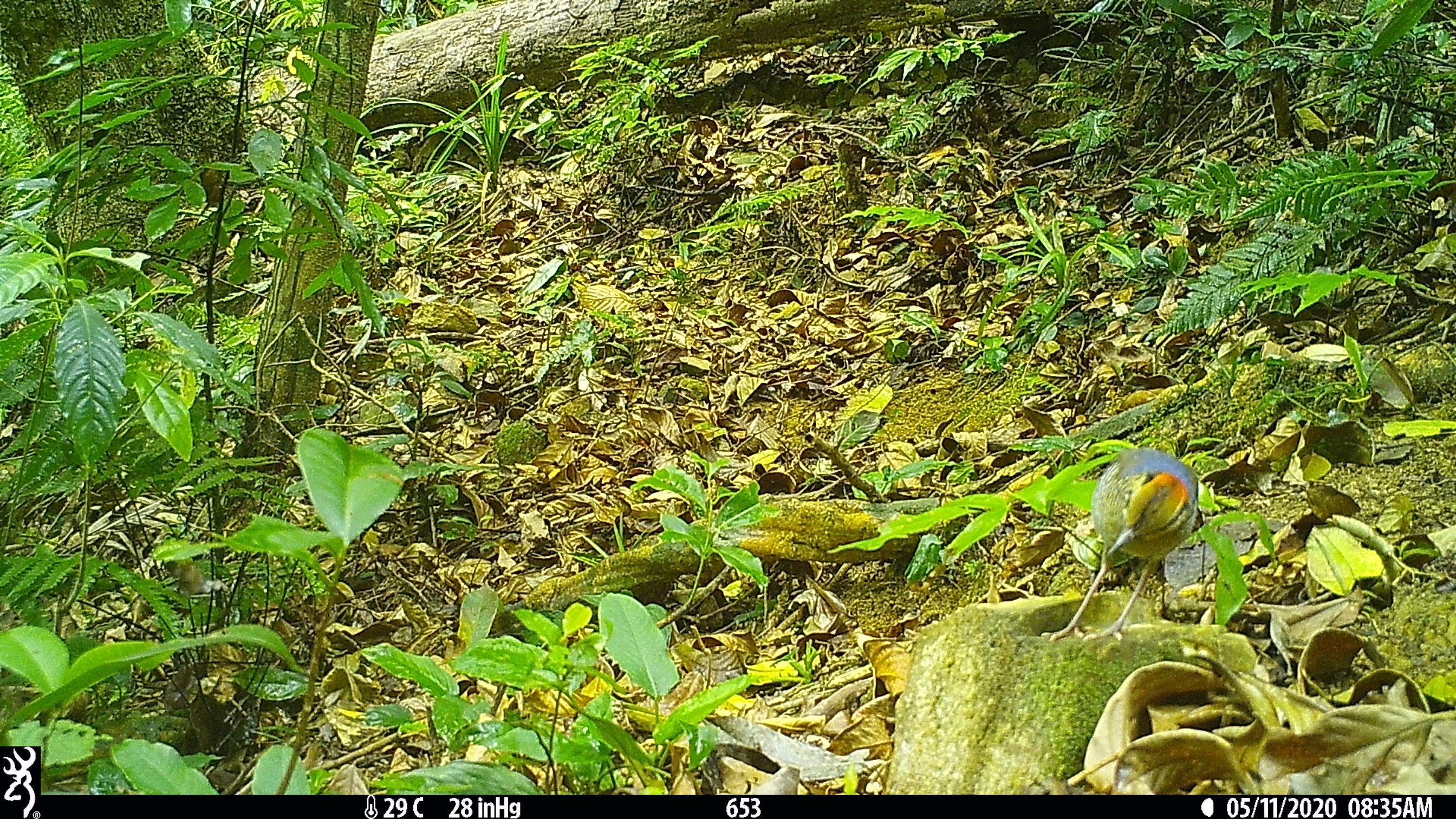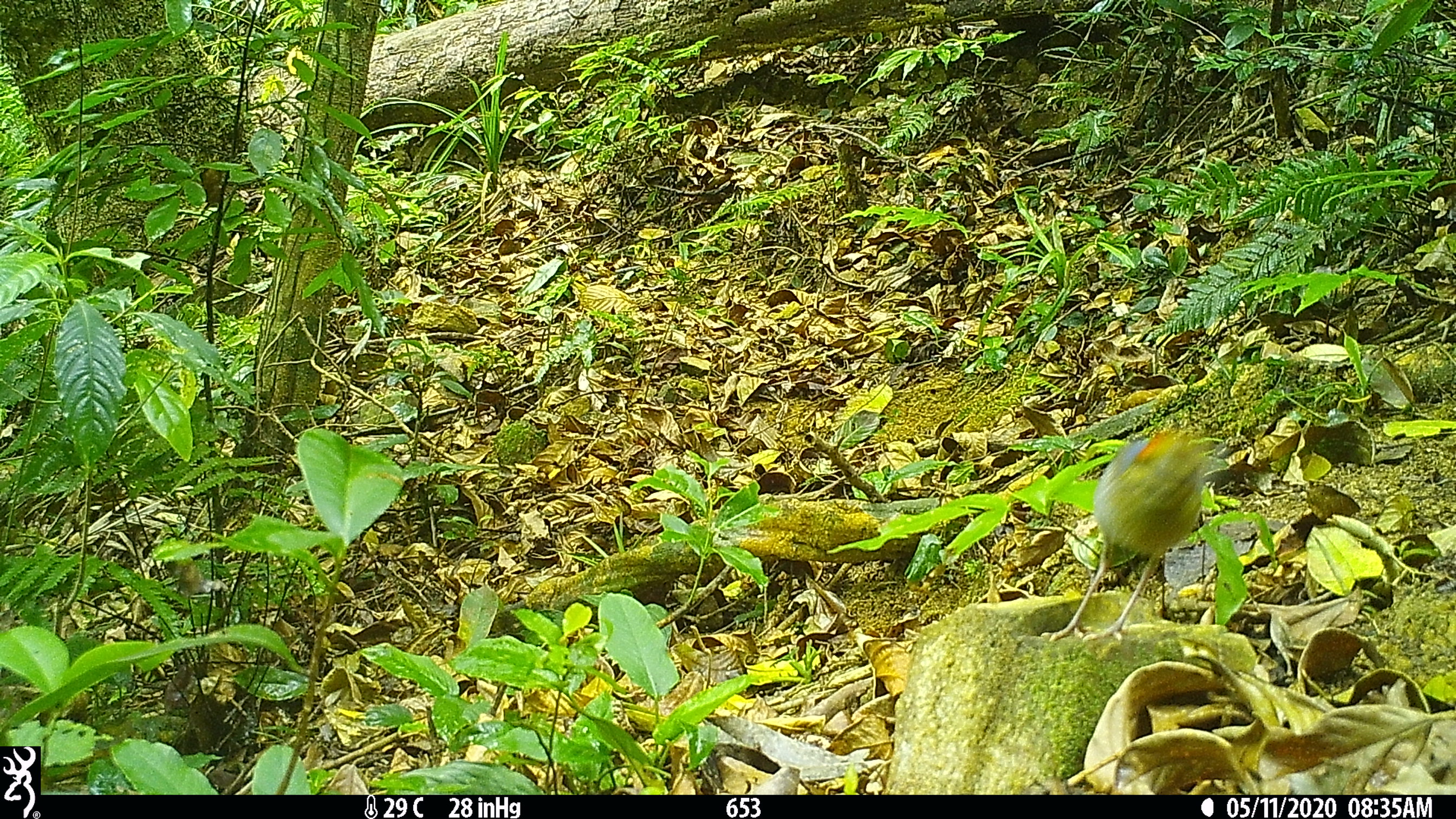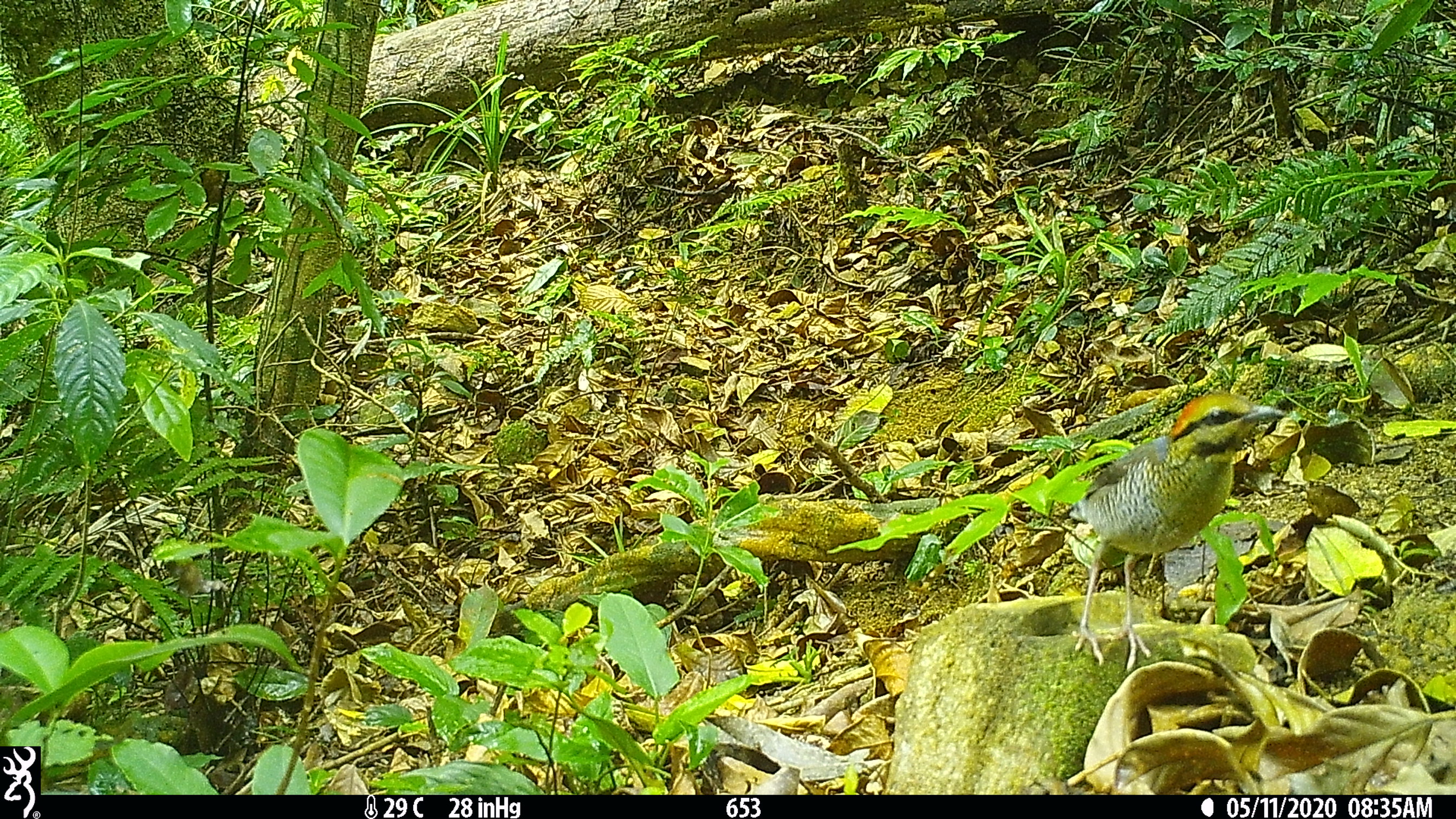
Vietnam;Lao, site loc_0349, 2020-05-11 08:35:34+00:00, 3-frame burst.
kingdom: Animalia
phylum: Chordata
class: Aves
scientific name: Aves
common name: bird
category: unidentified bird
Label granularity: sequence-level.